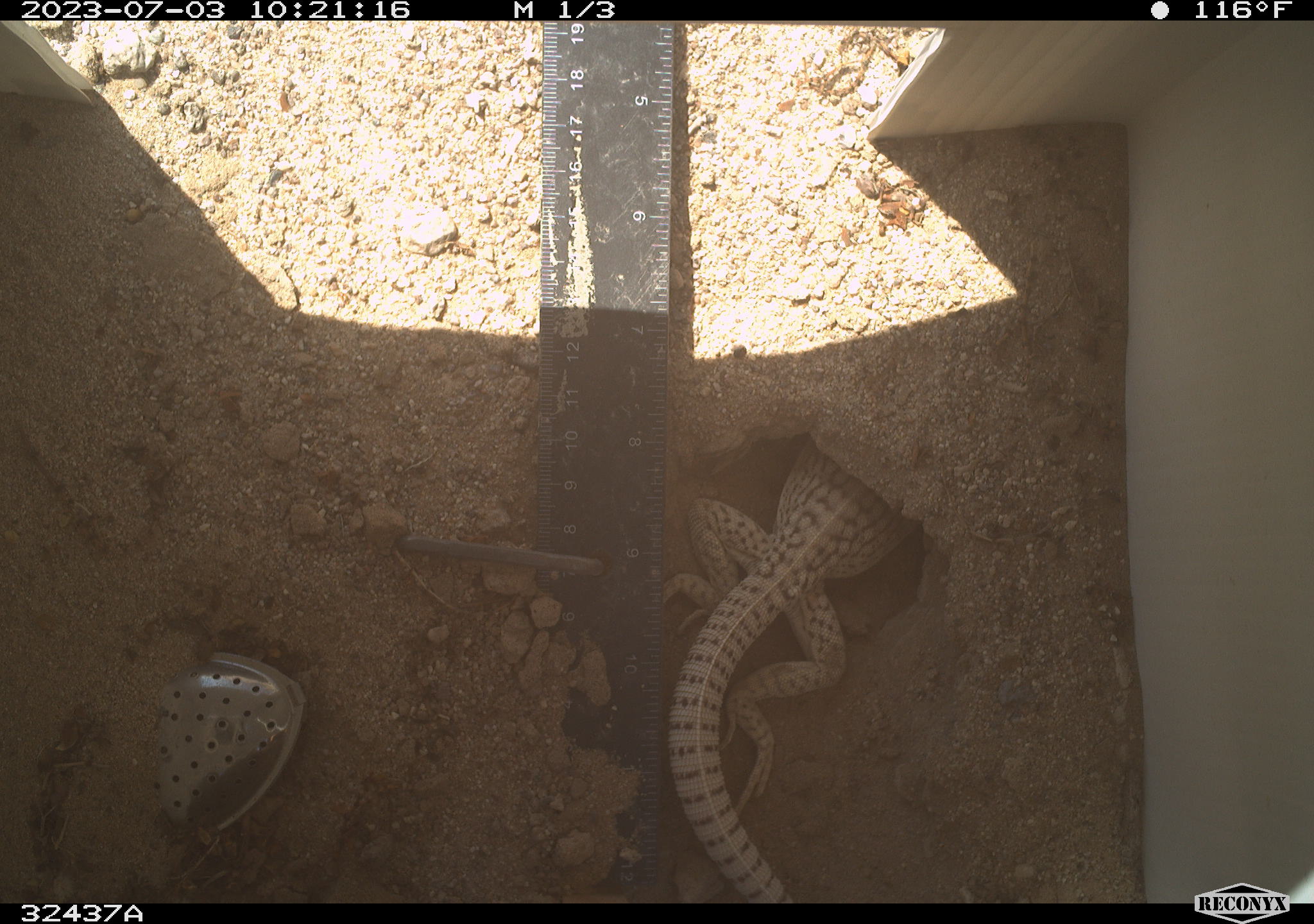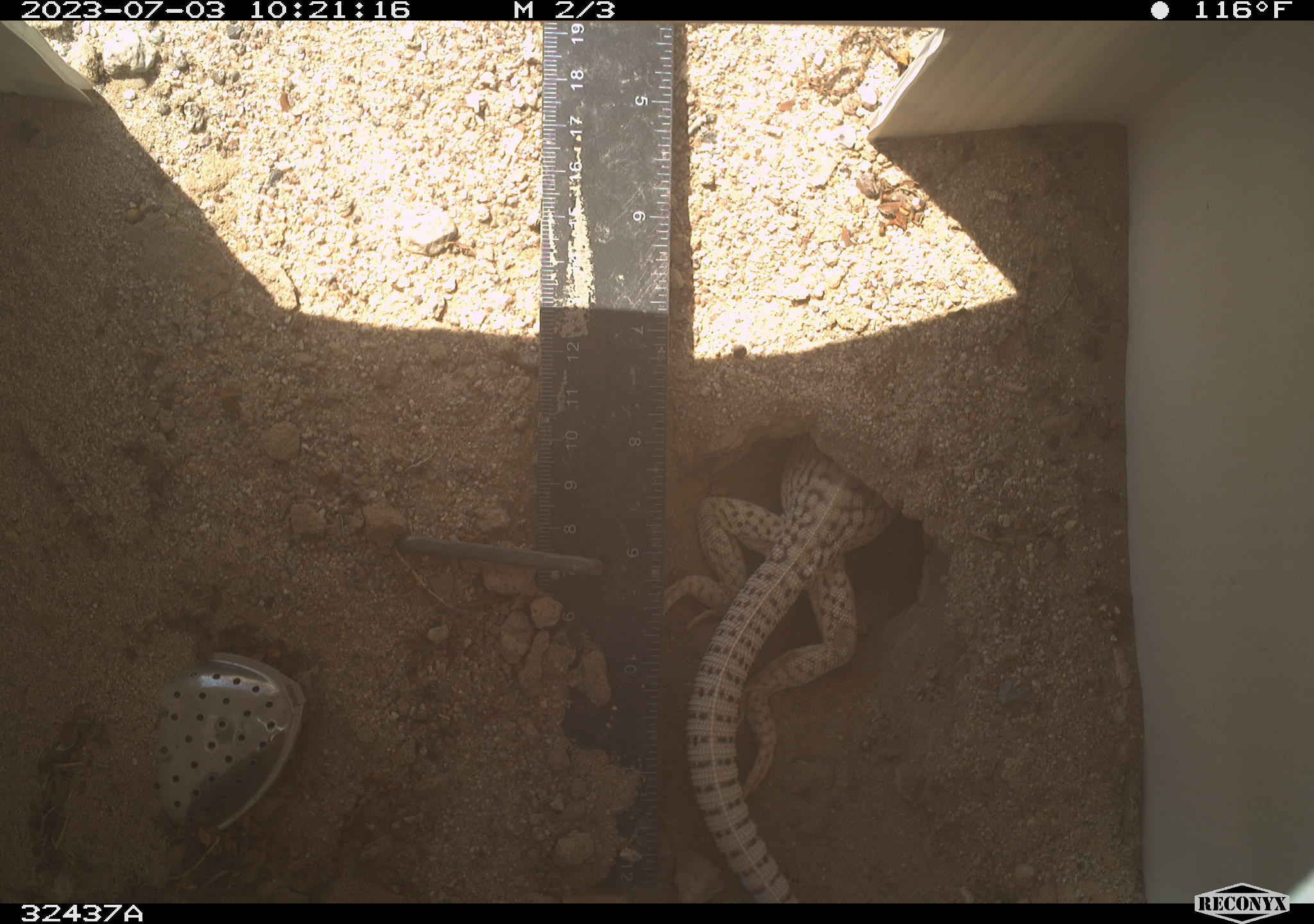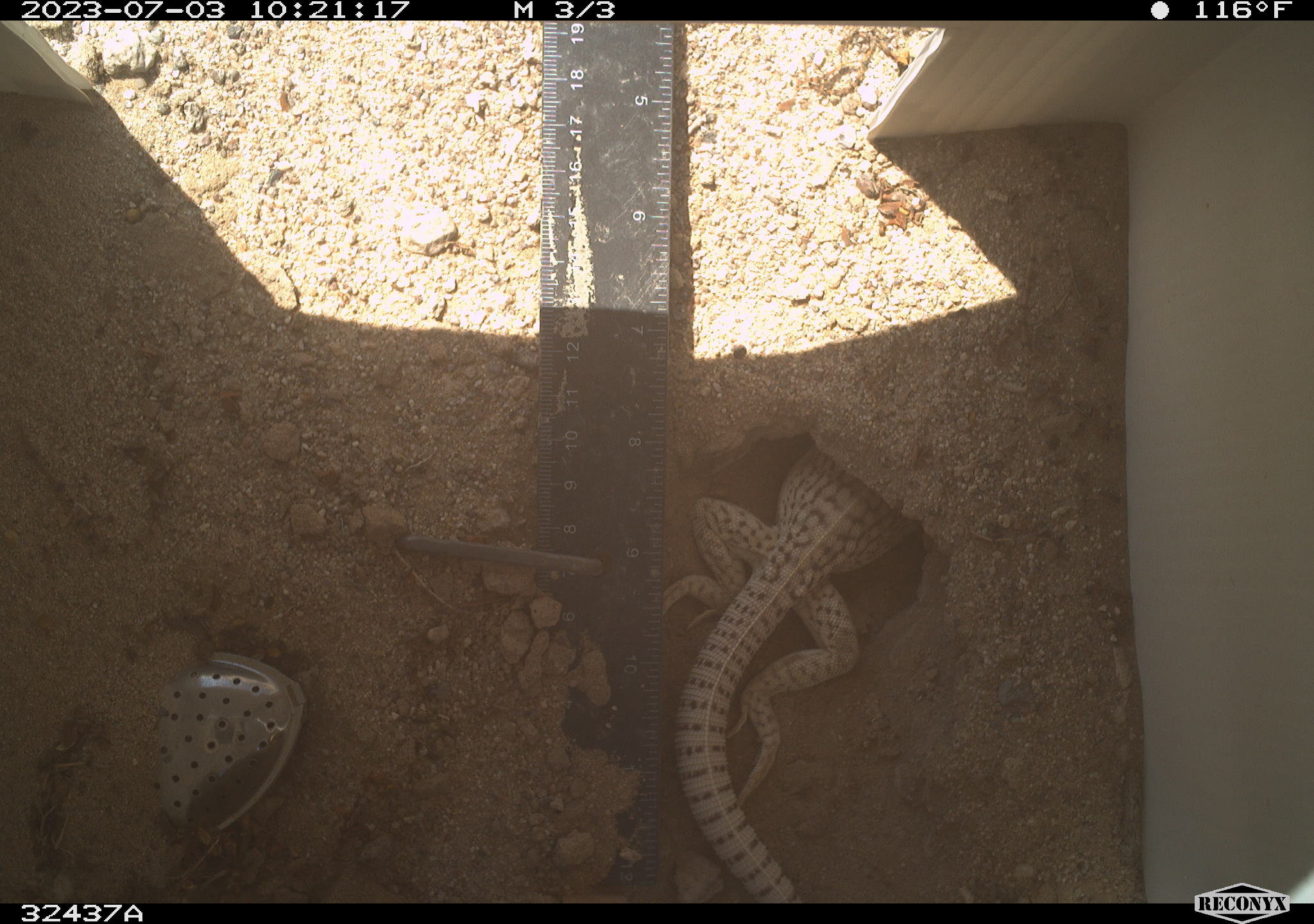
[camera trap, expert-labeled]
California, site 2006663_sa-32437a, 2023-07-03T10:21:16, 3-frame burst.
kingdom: Animalia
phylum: Chordata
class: Reptilia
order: Squamata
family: Iguanidae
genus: Dipsosaurus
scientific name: Dipsosaurus dorsalis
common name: common desert iguana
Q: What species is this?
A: Common desert iguana (Dipsosaurus dorsalis).